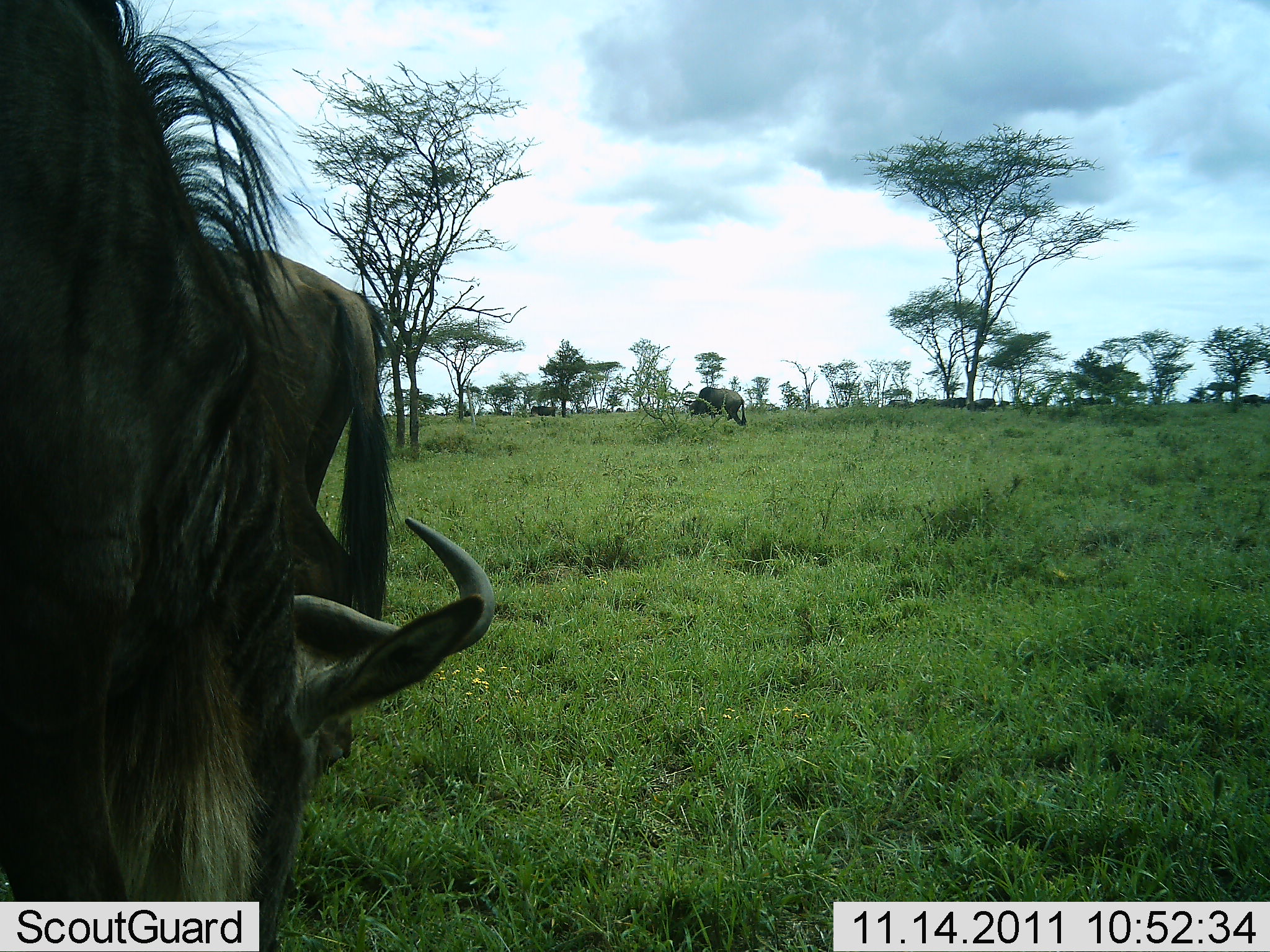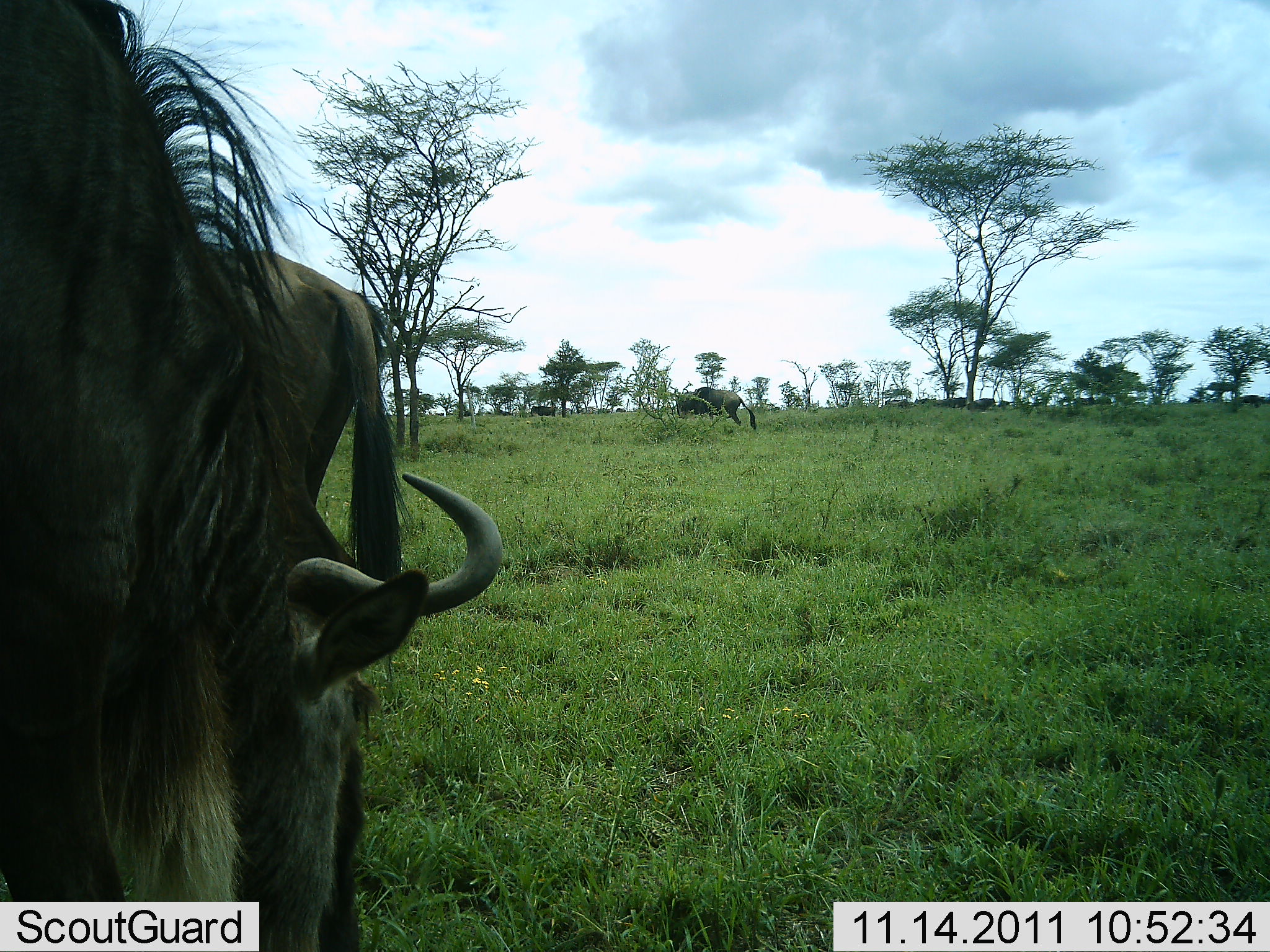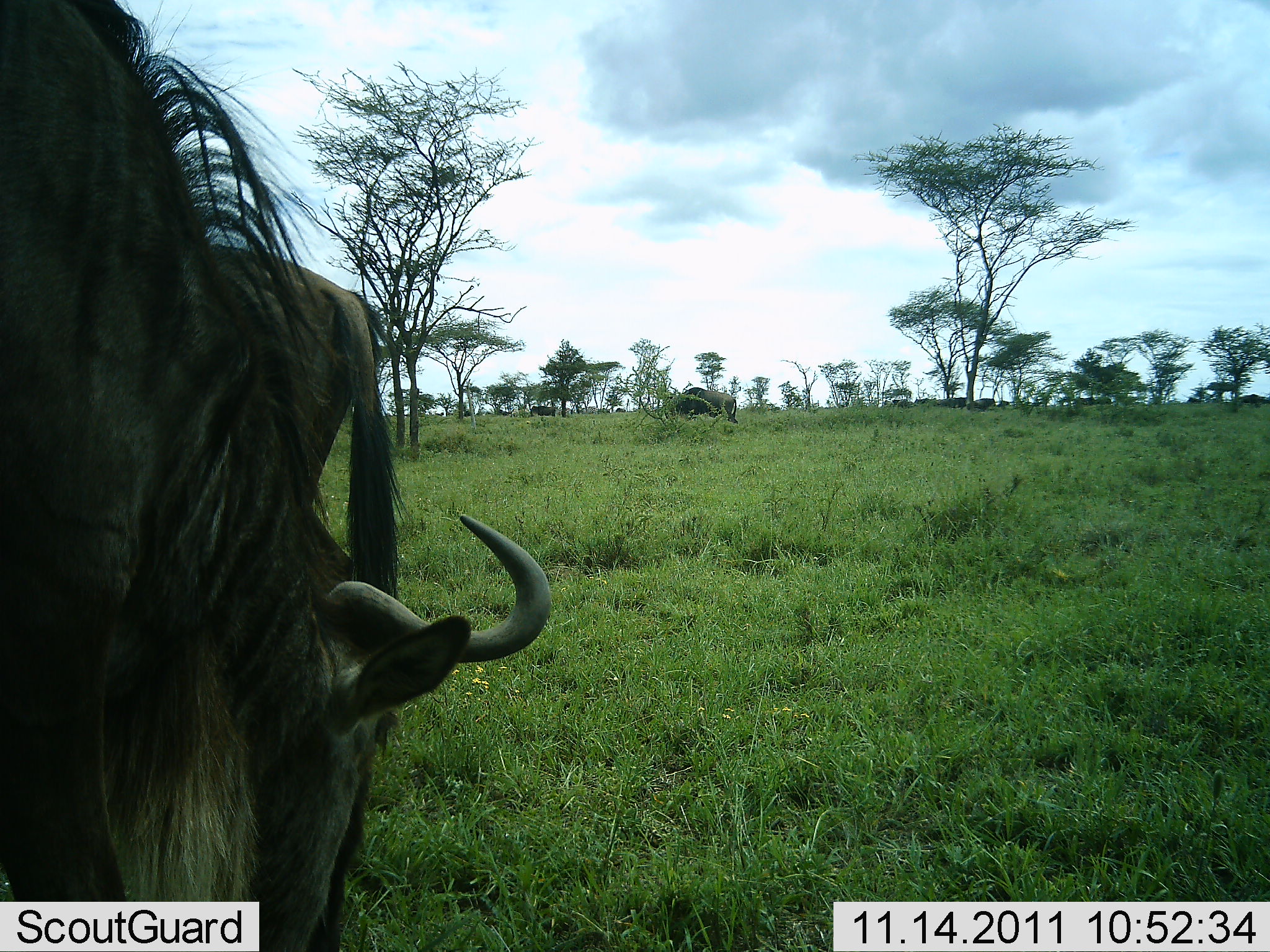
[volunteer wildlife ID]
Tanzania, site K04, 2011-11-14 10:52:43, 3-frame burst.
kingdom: Animalia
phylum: Chordata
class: Mammalia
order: Artiodactyla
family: Bovidae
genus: Connochaetes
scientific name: Connochaetes taurinus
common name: blue wildebeest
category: wildebeest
Wildebeest (blue wildebeest) (Connochaetes taurinus), count 3. Behavior (volunteer vote fractions): standing 45%, resting 0%, moving 27%, interacting 0%. Young present (vote fraction): 0%. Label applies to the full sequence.